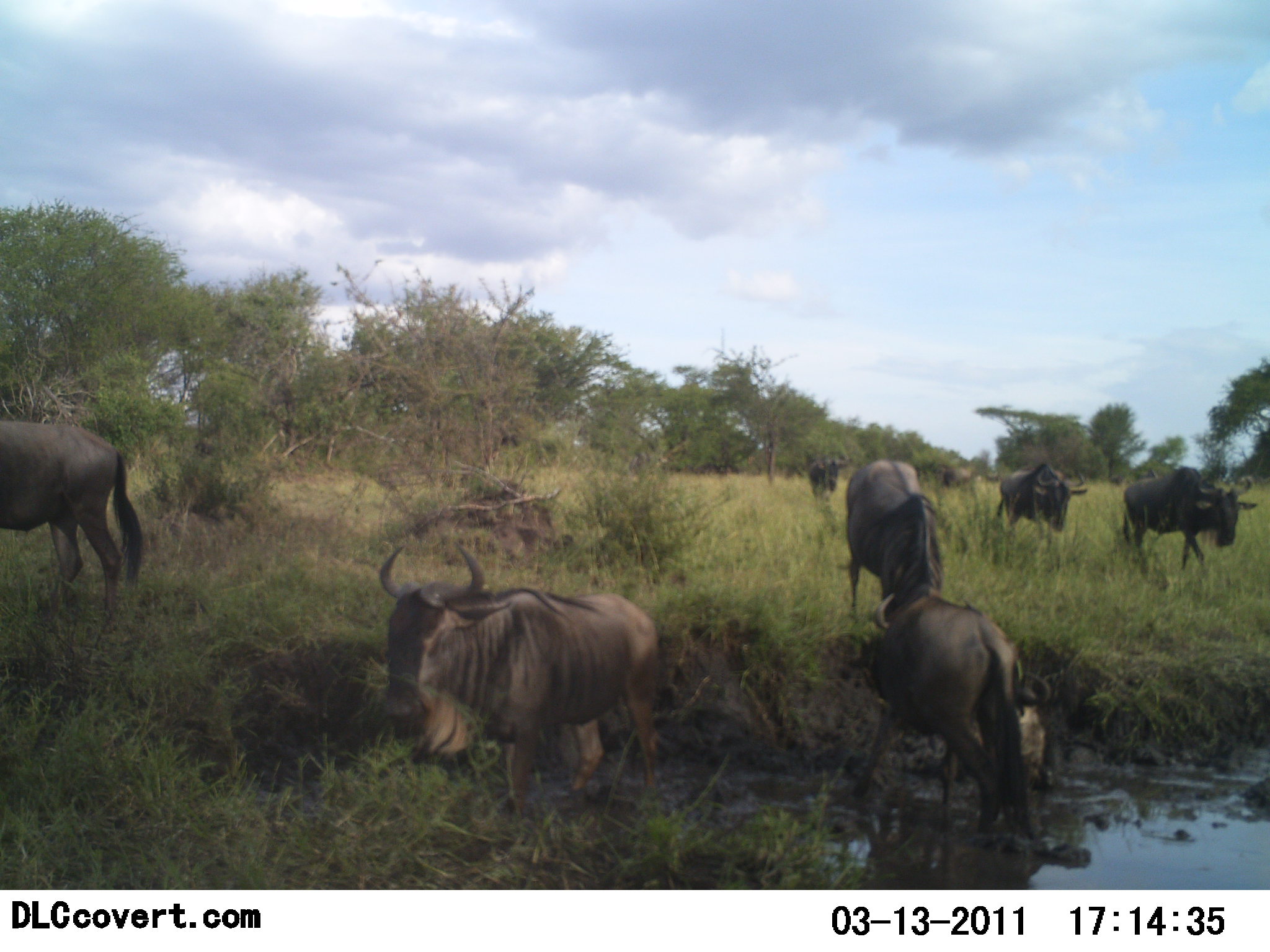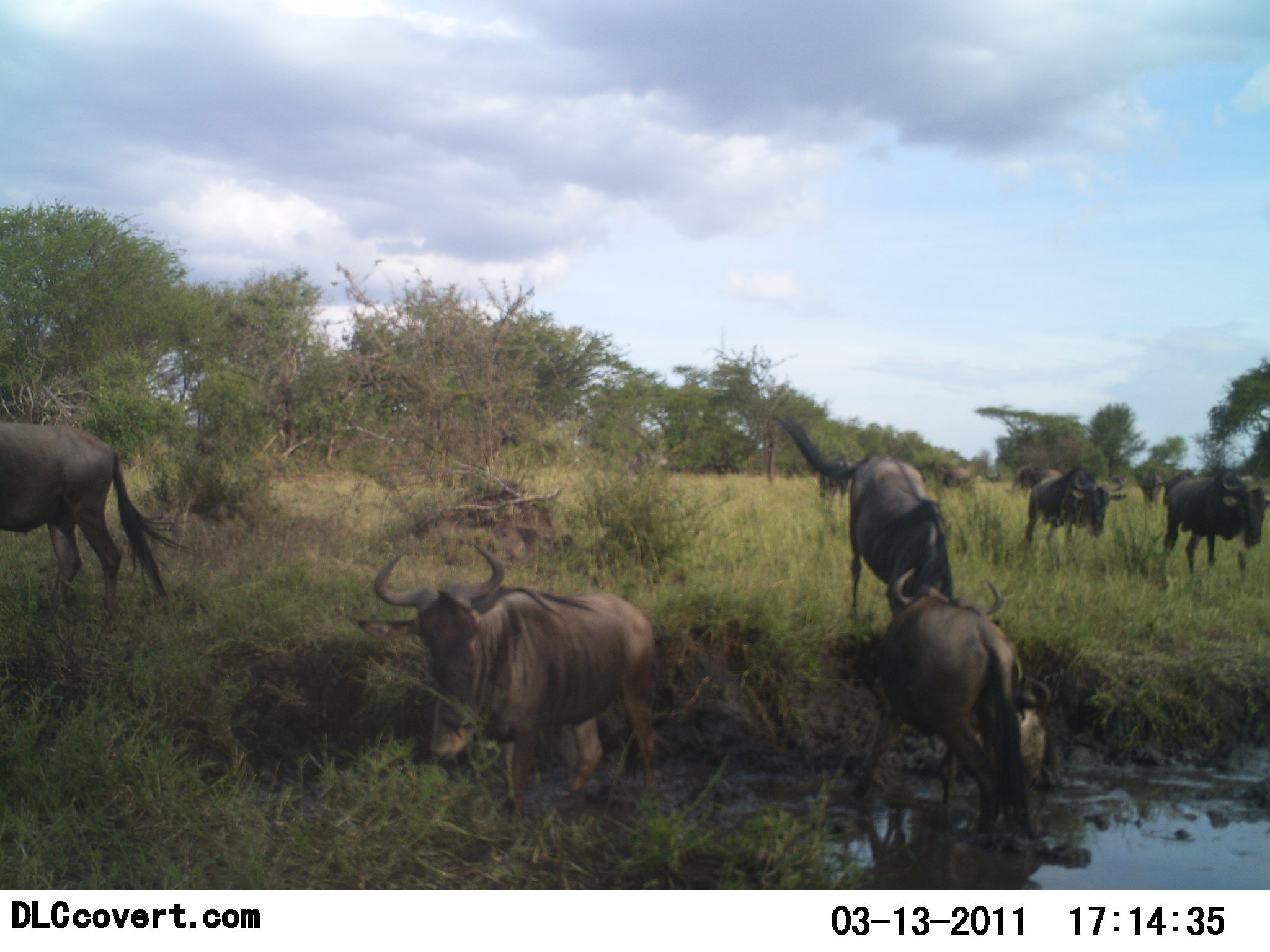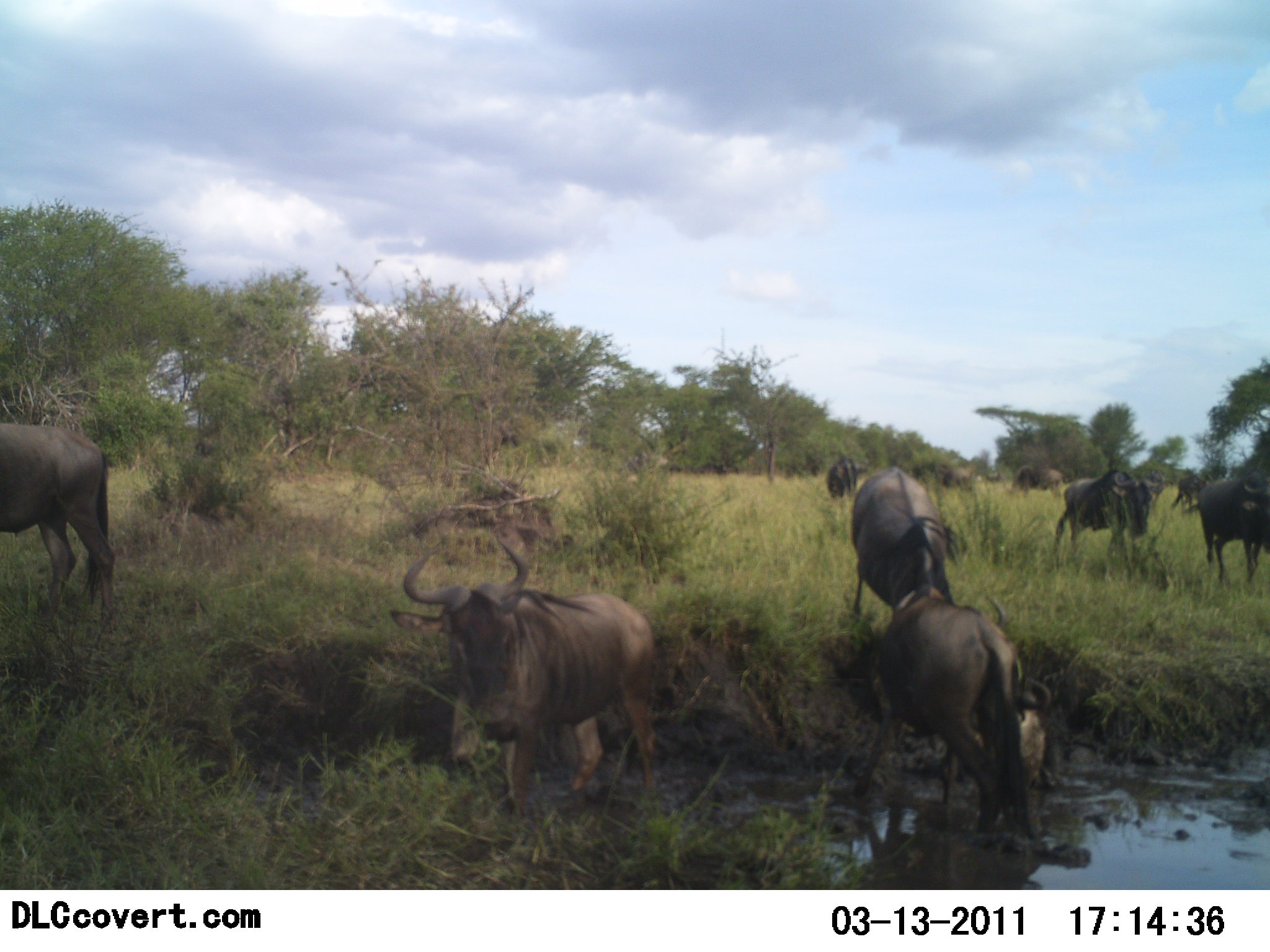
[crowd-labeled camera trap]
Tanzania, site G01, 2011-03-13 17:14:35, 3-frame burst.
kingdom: Animalia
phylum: Chordata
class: Mammalia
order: Artiodactyla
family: Bovidae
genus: Connochaetes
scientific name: Connochaetes taurinus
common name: blue wildebeest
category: wildebeest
Wildebeest (blue wildebeest) (Connochaetes taurinus), count 8. Behavior (volunteer vote fractions): standing 45%, resting 18%, moving 82%, interacting 0%. Young present (vote fraction): 0%. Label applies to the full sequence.